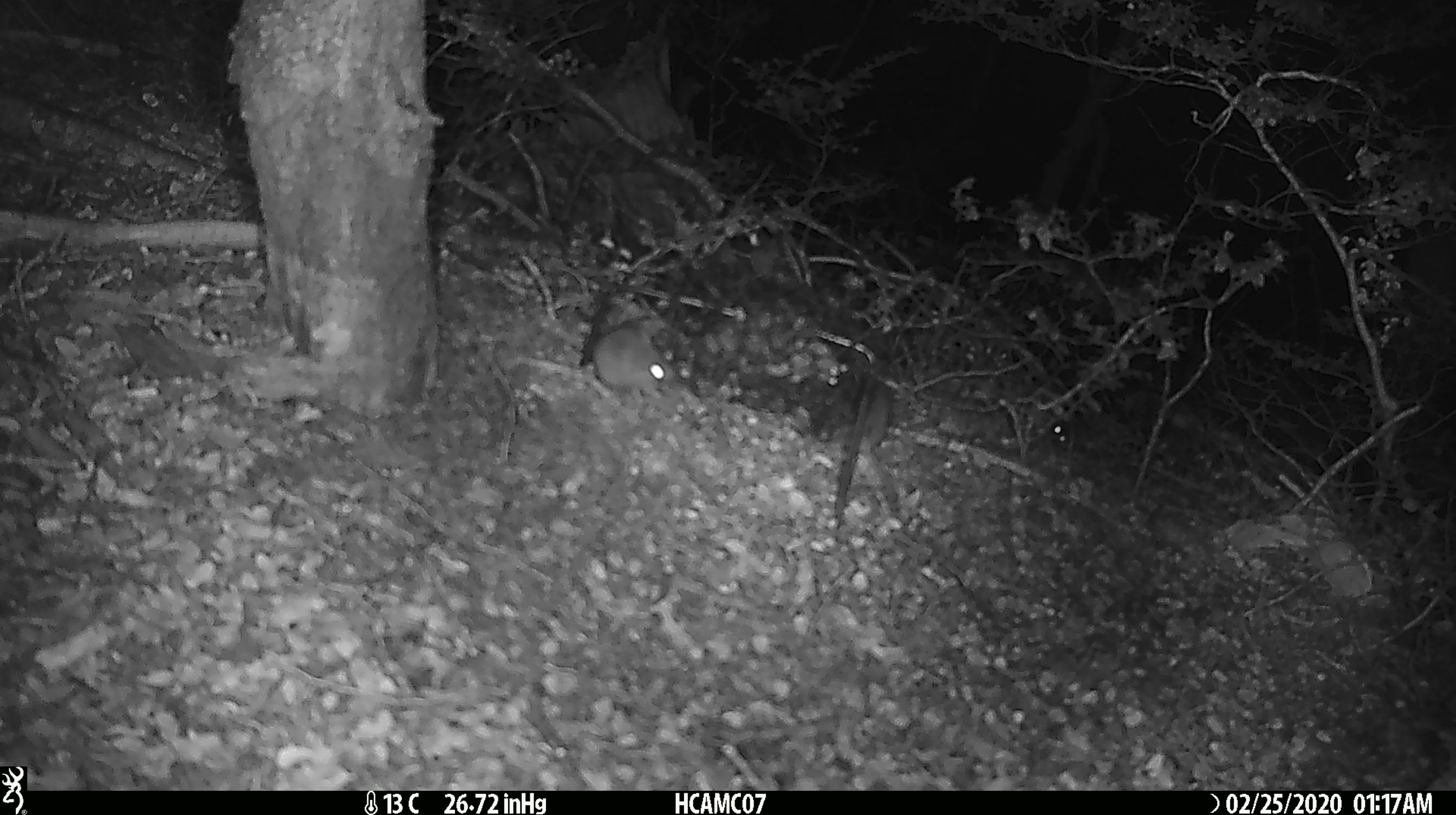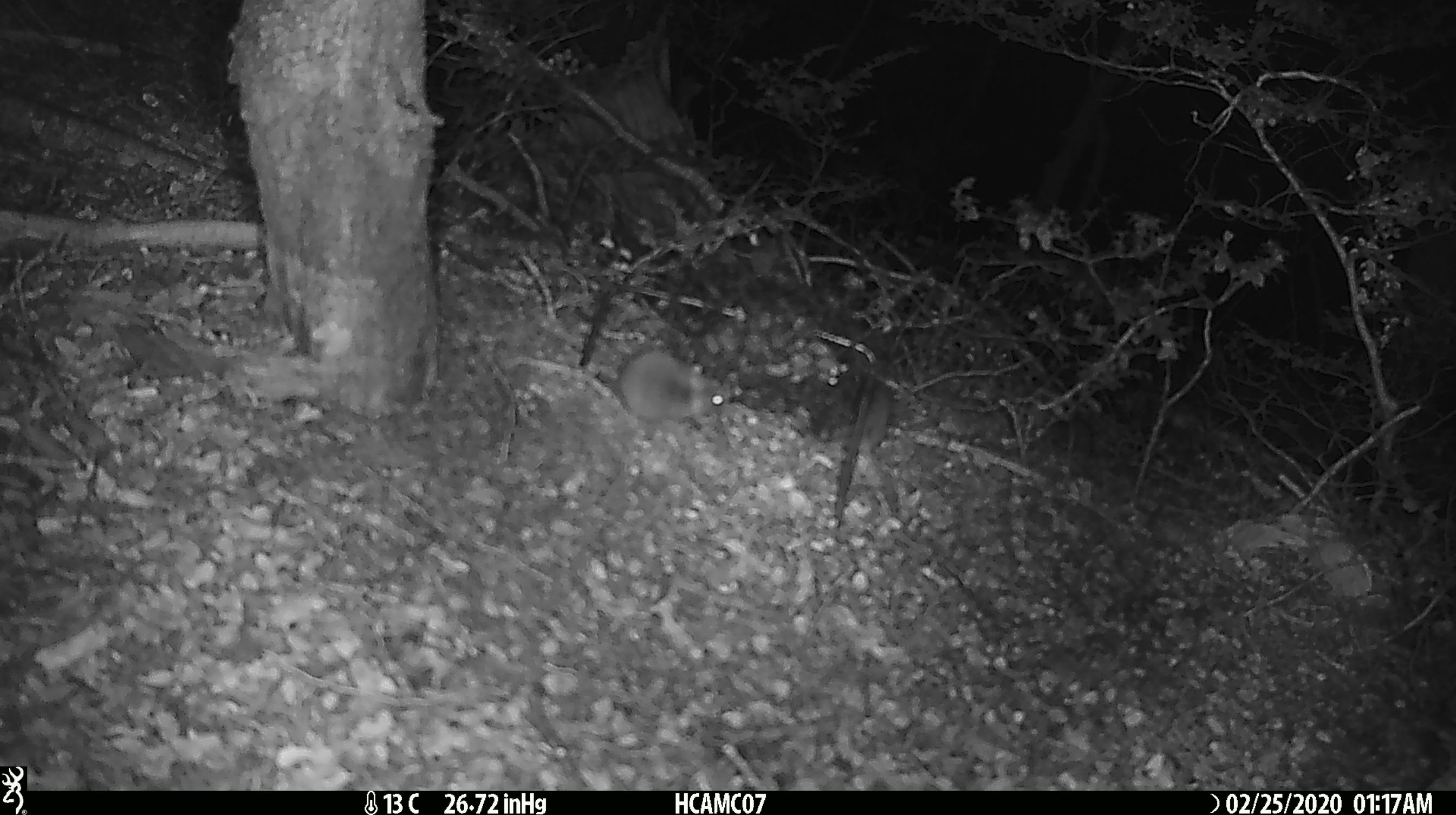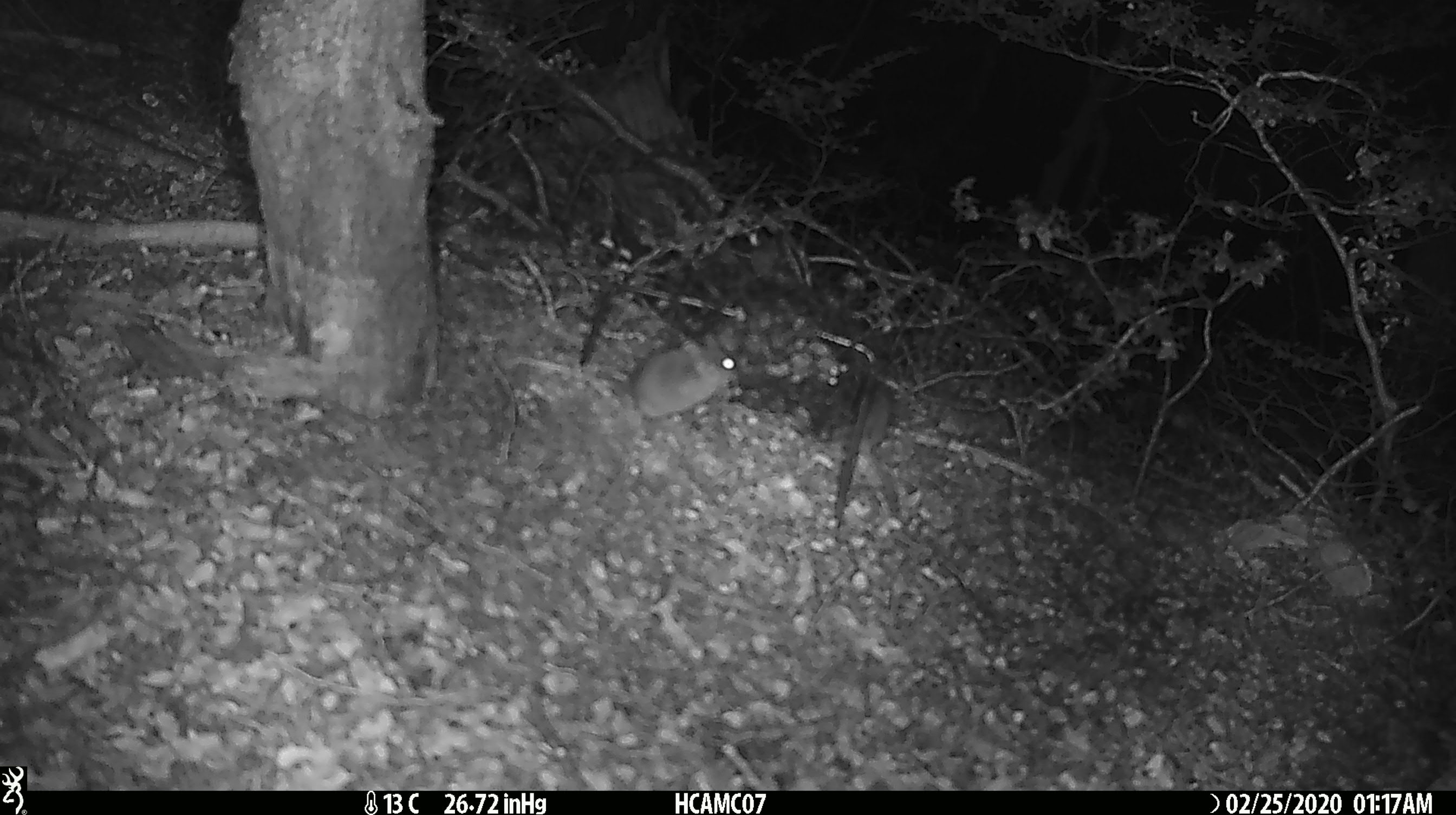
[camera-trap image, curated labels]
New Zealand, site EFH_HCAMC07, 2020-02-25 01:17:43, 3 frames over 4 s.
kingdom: Animalia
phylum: Chordata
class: Mammalia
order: Rodentia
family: Muridae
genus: Mus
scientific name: Mus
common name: mouse